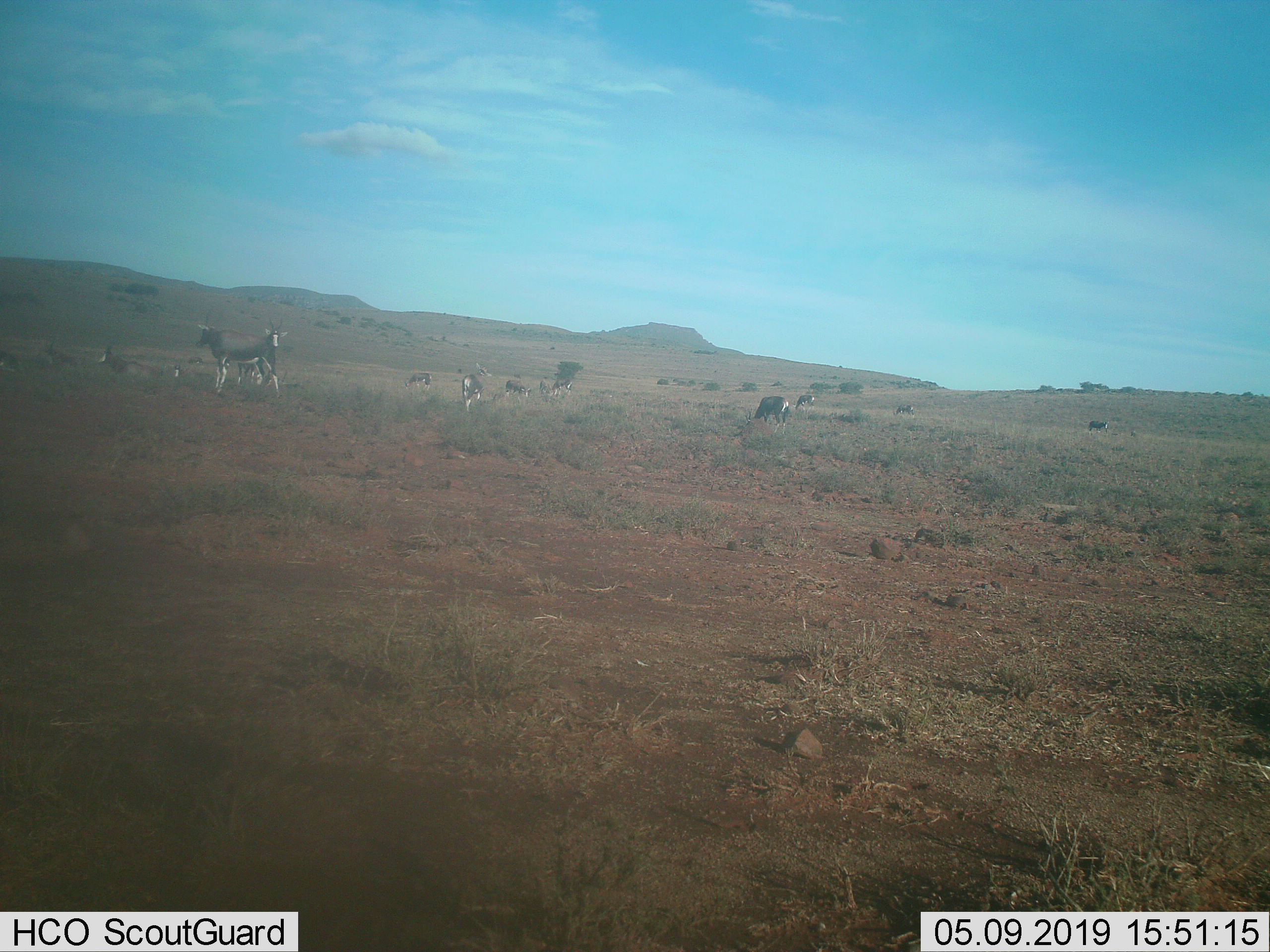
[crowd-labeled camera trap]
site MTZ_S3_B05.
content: unidentified animal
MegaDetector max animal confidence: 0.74